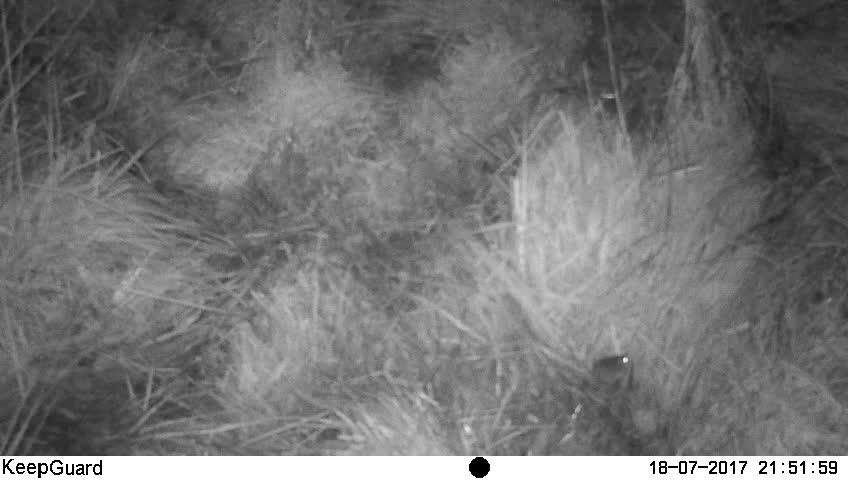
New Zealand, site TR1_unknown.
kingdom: Animalia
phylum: Chordata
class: Mammalia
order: Rodentia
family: Muridae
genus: Mus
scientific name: Mus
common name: mouse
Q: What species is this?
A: Mouse (Mus).